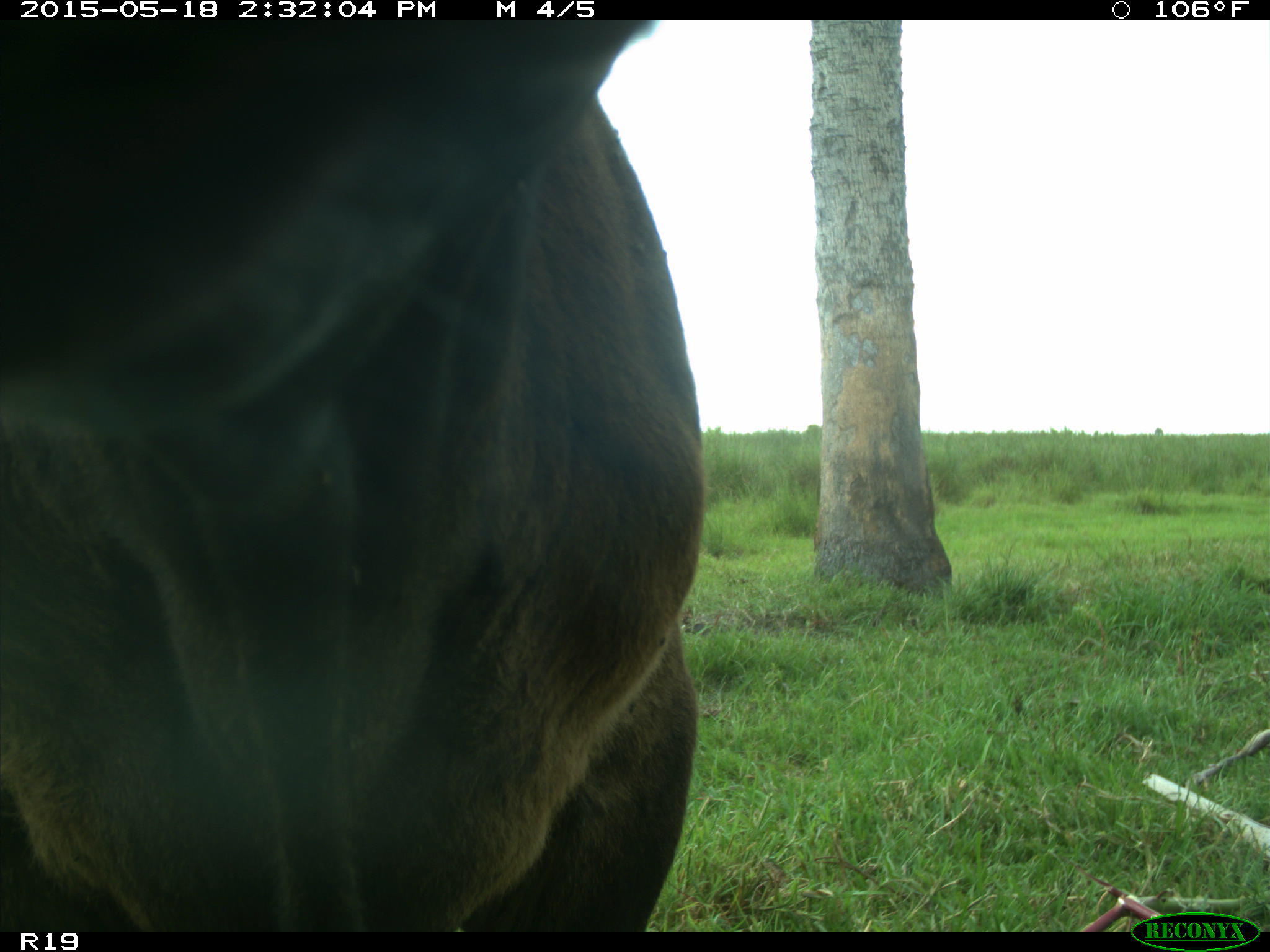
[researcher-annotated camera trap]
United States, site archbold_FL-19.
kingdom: Animalia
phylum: Chordata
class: Mammalia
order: Artiodactyla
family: Bovidae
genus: Bos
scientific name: Bos taurus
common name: domestic cow